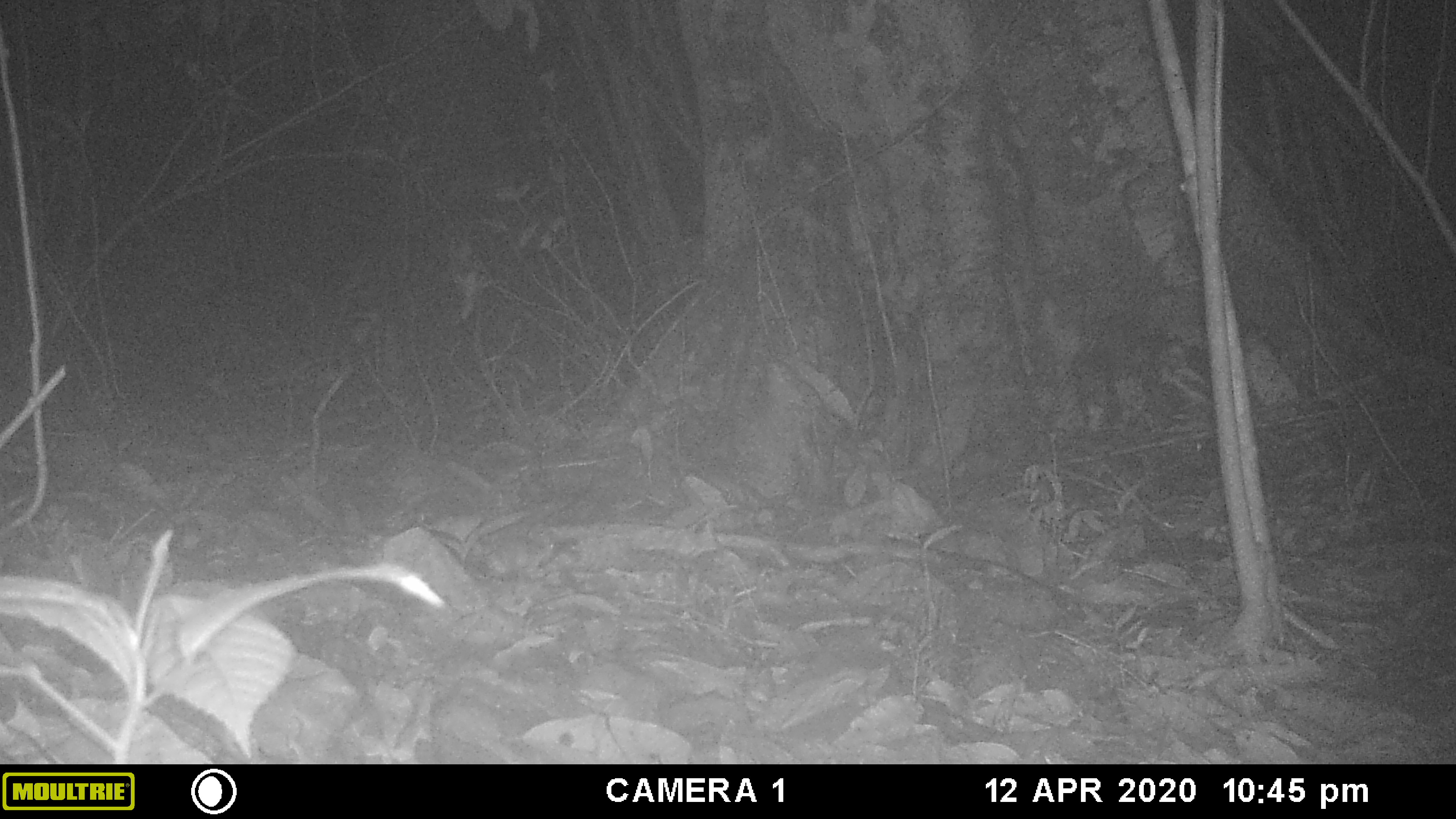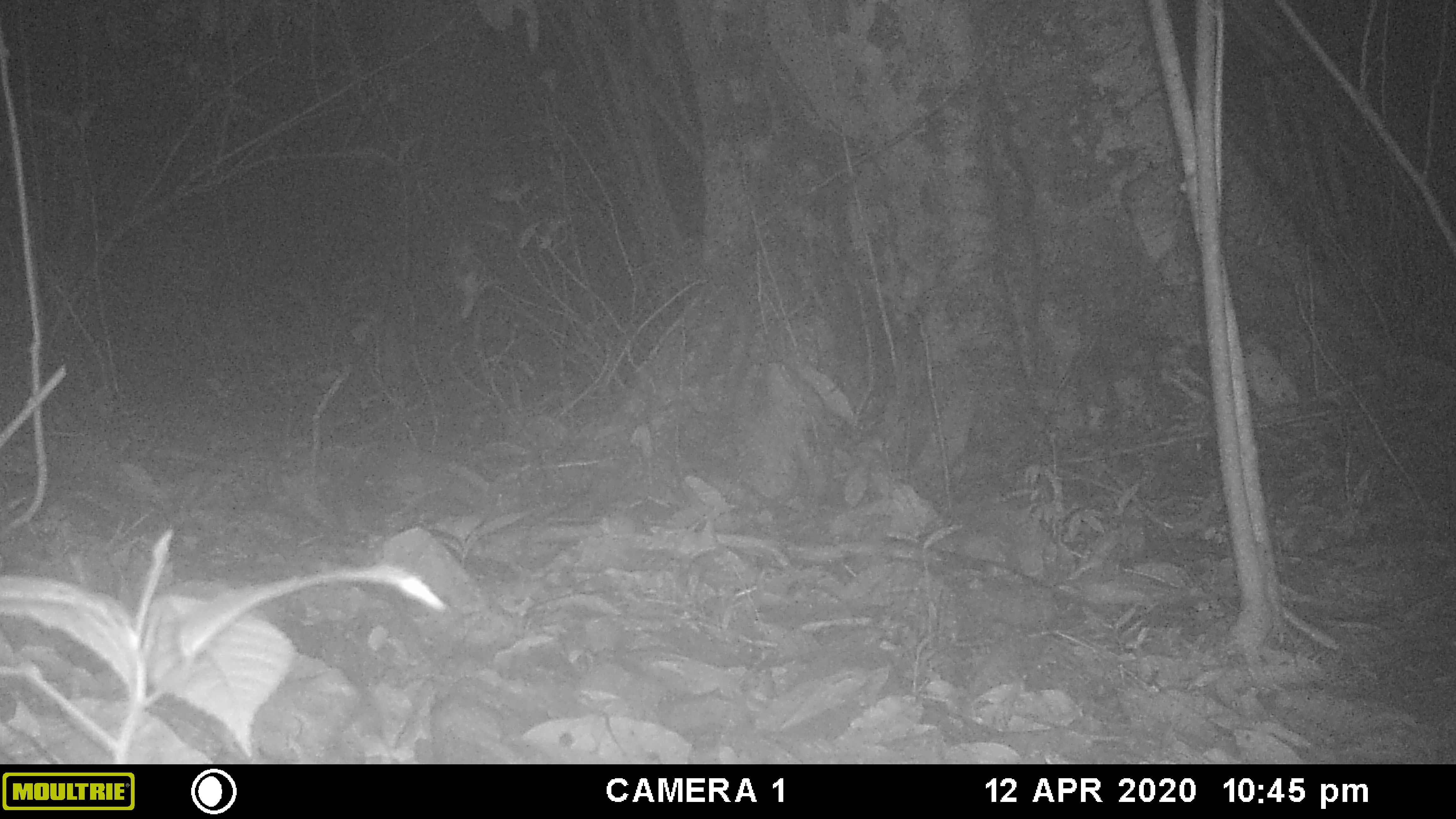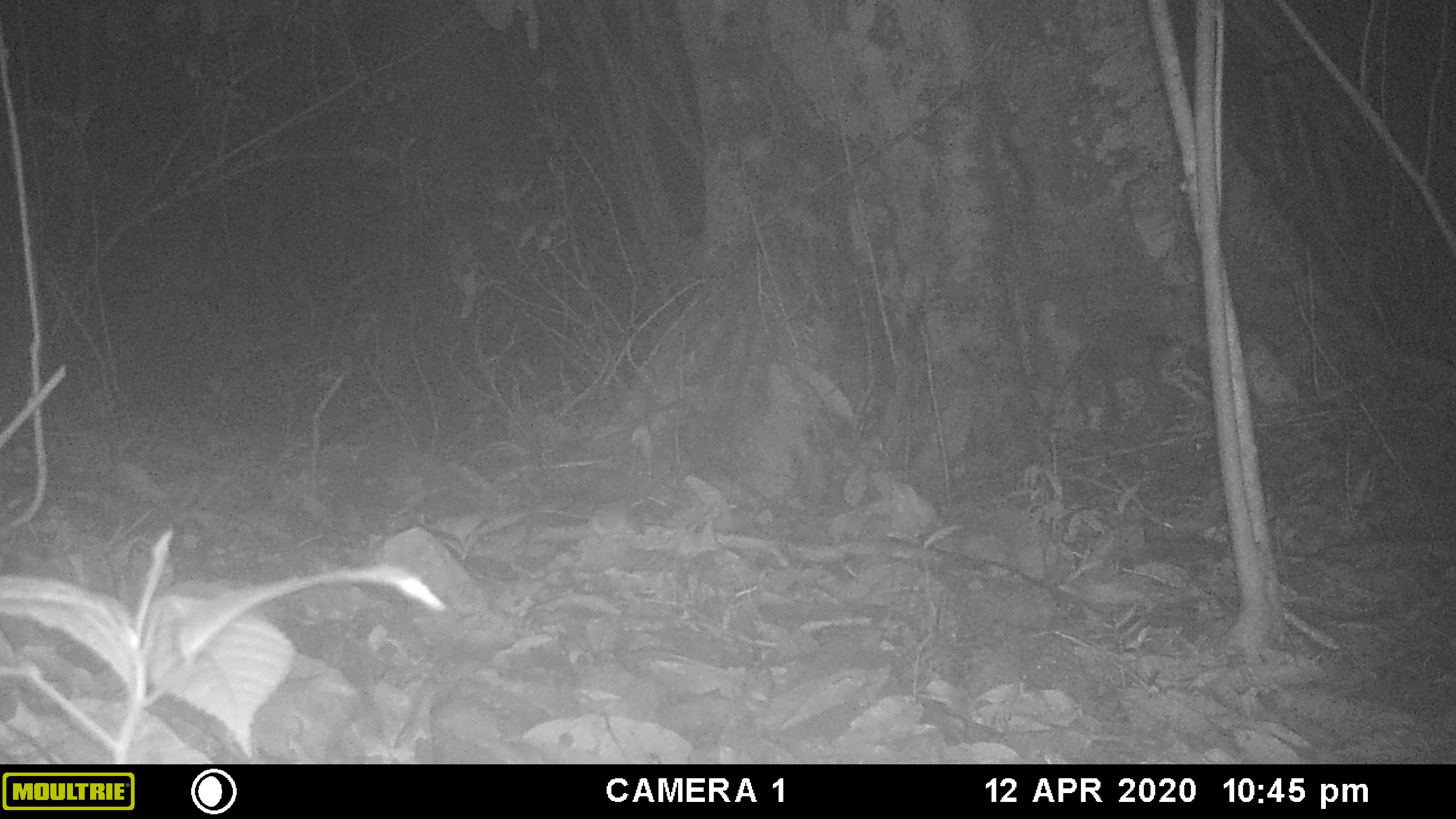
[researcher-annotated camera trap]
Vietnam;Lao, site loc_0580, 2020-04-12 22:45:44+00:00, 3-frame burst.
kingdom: Animalia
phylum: Chordata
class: Mammalia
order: Rodentia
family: Muridae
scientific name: Muridae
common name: old-world mice and rats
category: unidentified murid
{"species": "unidentified murid (old-world mice and rats) (Muridae)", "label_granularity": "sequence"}